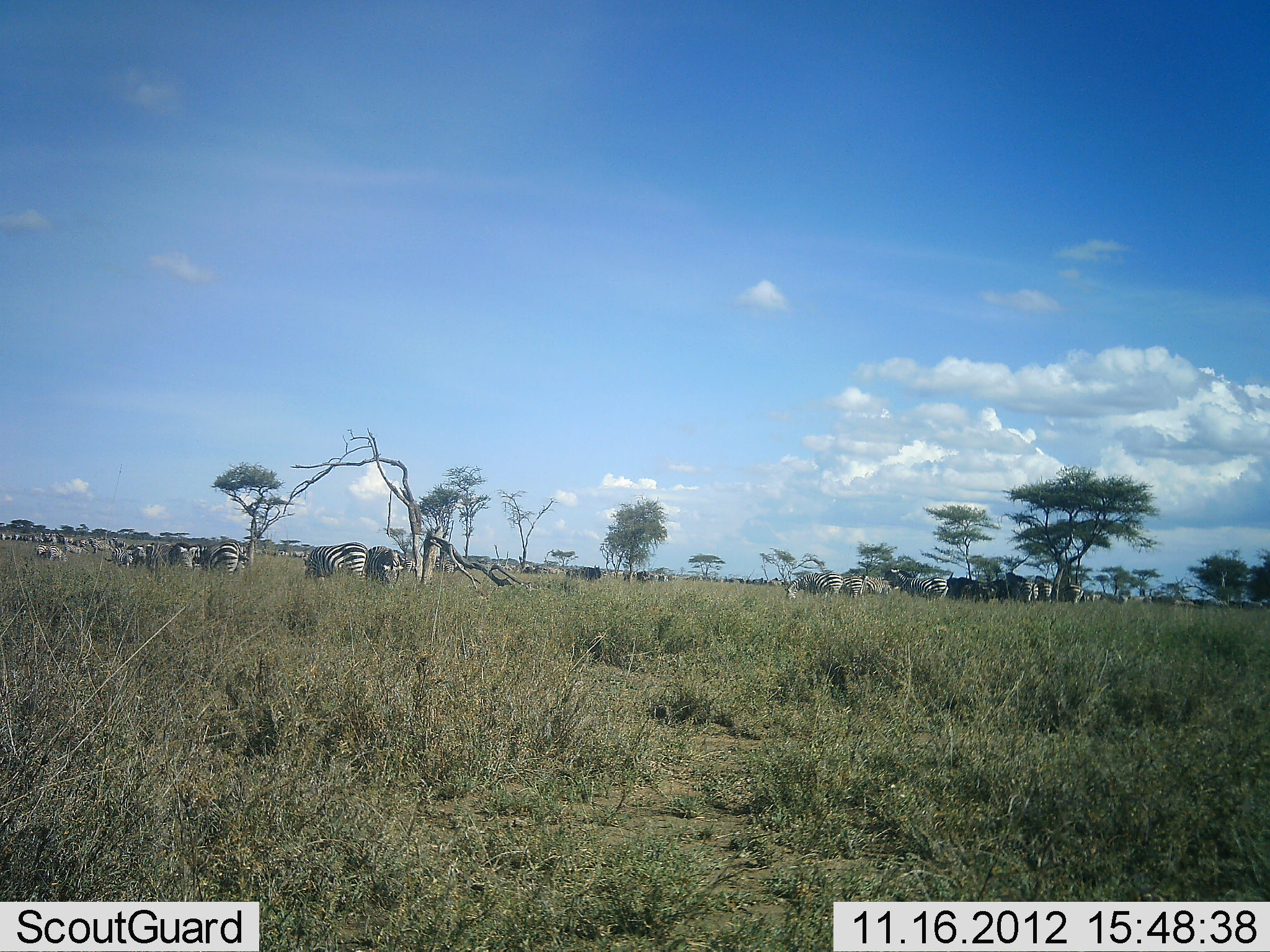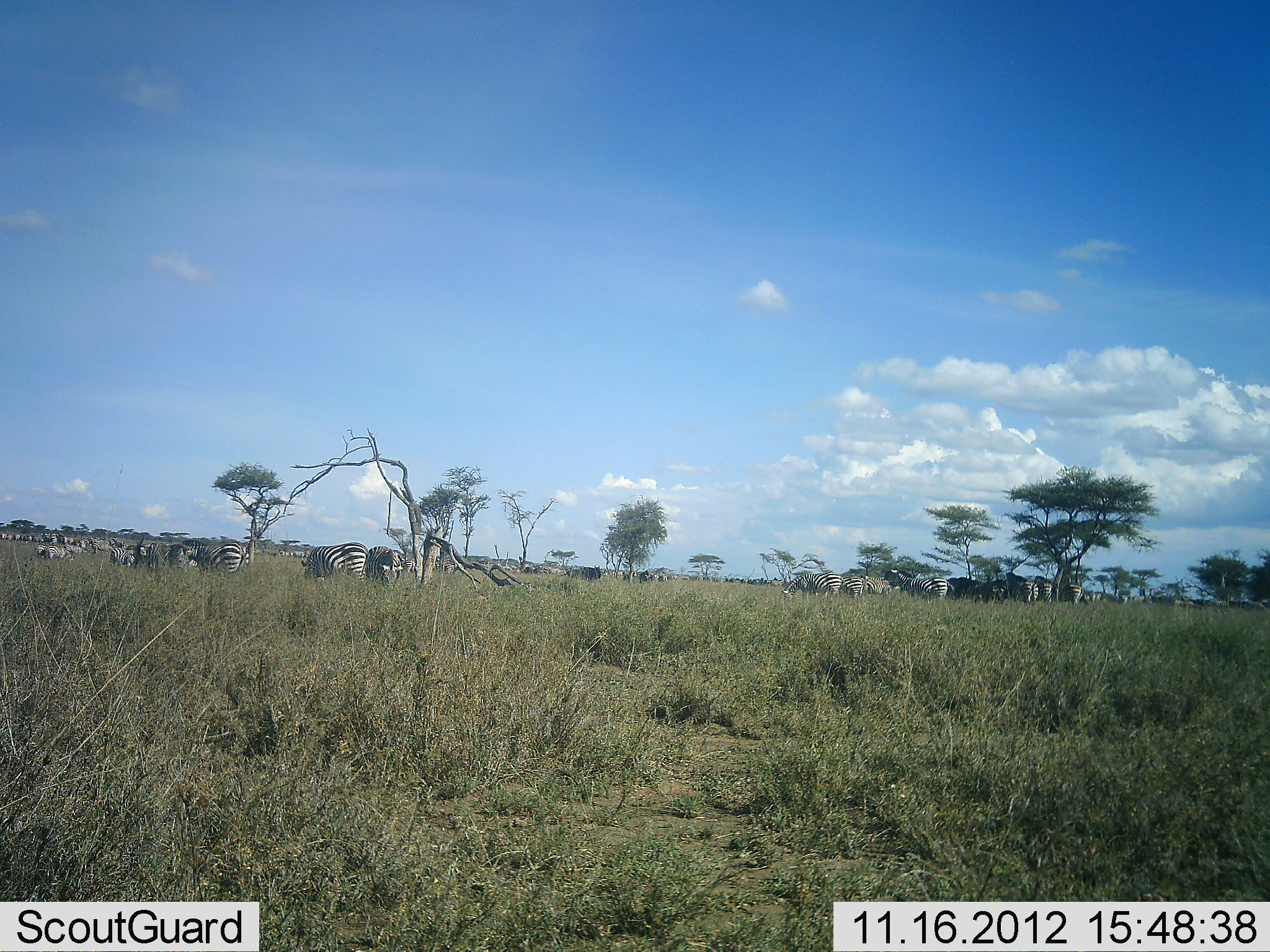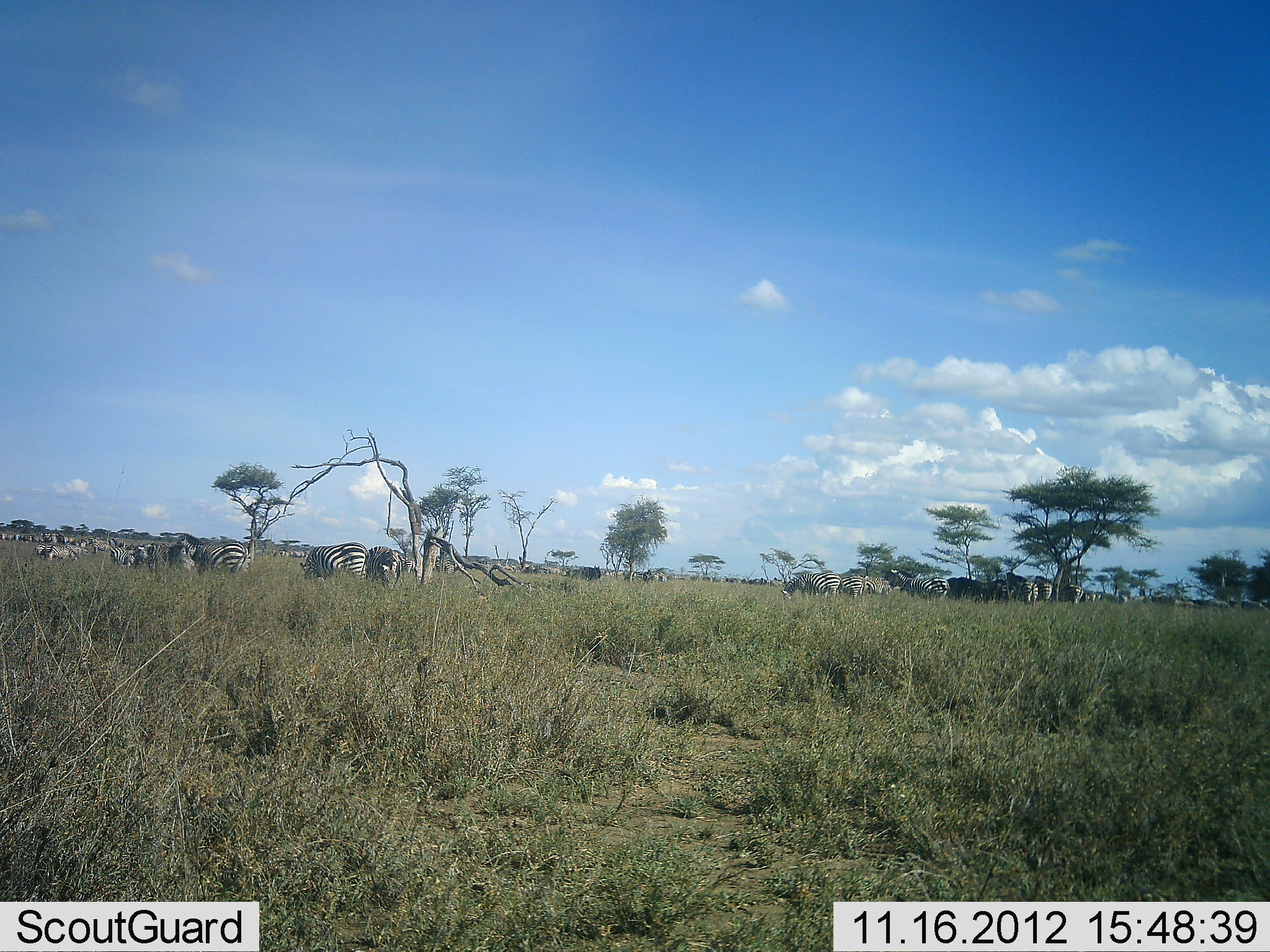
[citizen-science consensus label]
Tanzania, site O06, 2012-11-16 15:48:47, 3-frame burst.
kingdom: Animalia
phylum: Chordata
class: Mammalia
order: Perissodactyla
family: Equidae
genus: Equus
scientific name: Equus quagga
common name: plains zebra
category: zebra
Zebra (plains zebra) (Equus quagga), count 11-50. Behavior (volunteer vote fractions): standing 85%, resting 8%, moving 38%, interacting 15%. Young present (vote fraction): 0%. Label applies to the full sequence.